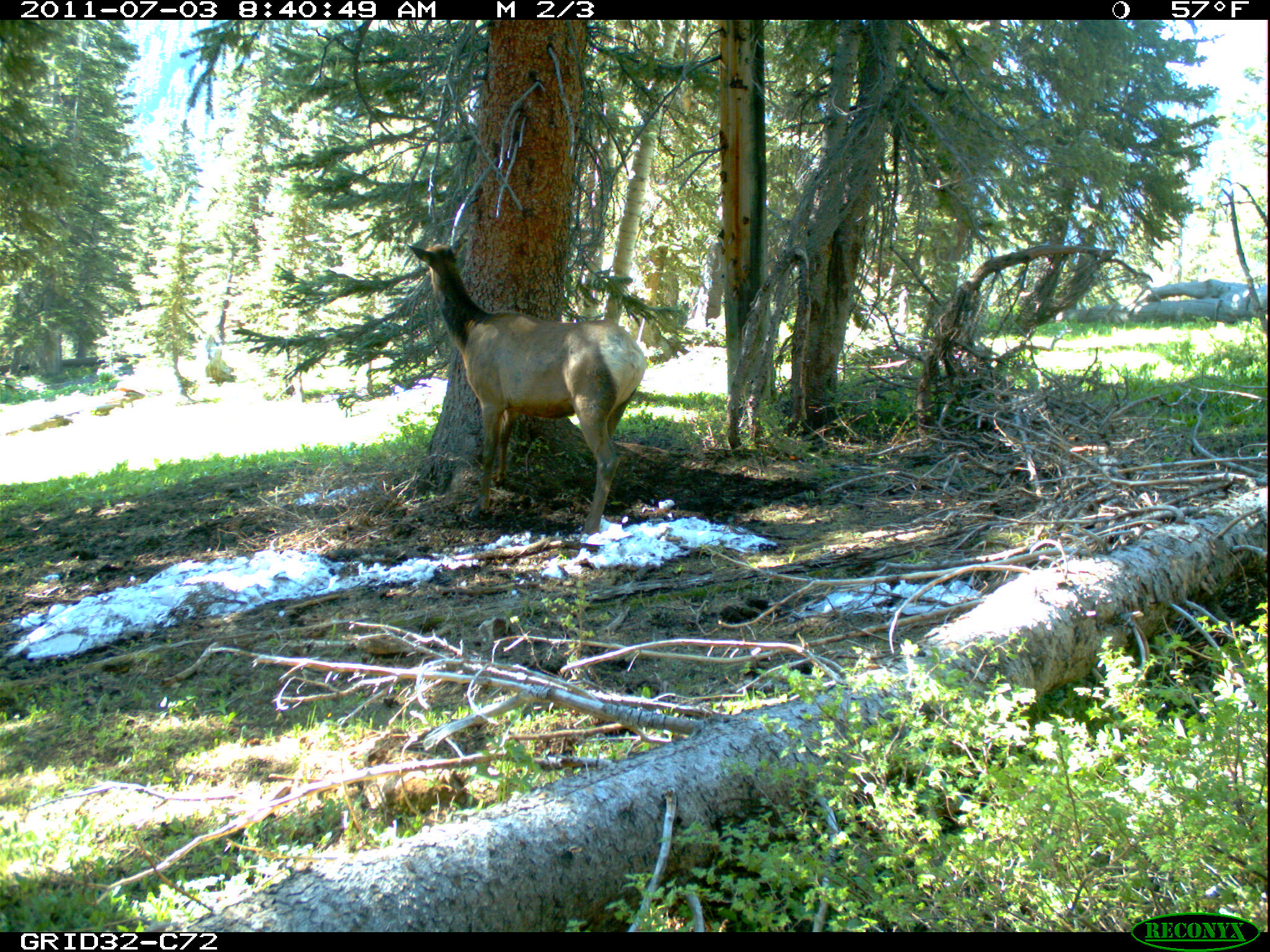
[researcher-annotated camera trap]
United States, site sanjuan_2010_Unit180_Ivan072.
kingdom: Animalia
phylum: Chordata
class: Mammalia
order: Artiodactyla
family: Cervidae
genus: Cervus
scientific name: Cervus elaphus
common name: red deer